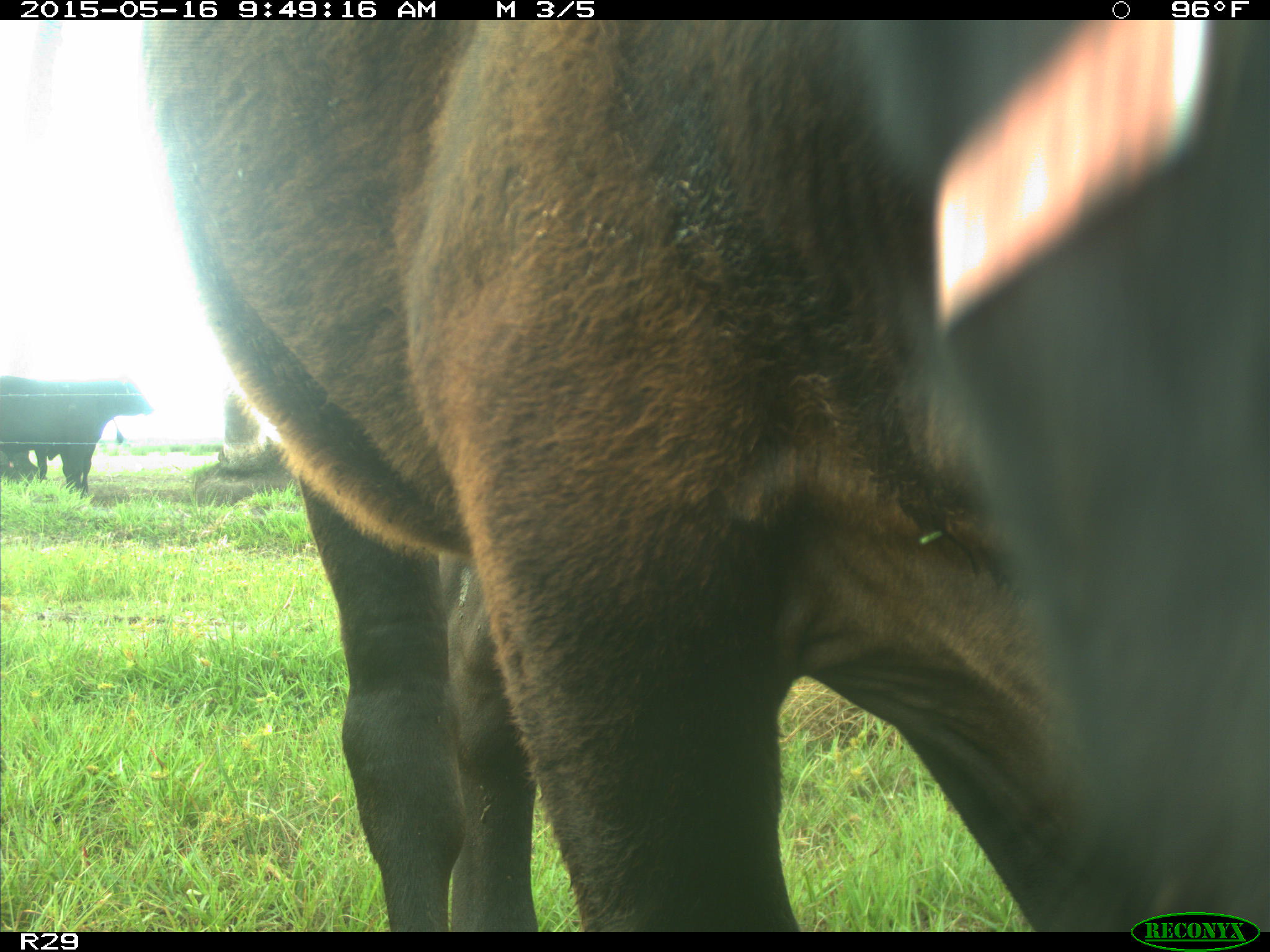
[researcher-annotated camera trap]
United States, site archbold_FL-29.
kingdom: Animalia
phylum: Chordata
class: Mammalia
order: Artiodactyla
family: Bovidae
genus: Bos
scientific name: Bos taurus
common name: domestic cow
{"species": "Bos taurus (domestic cow)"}